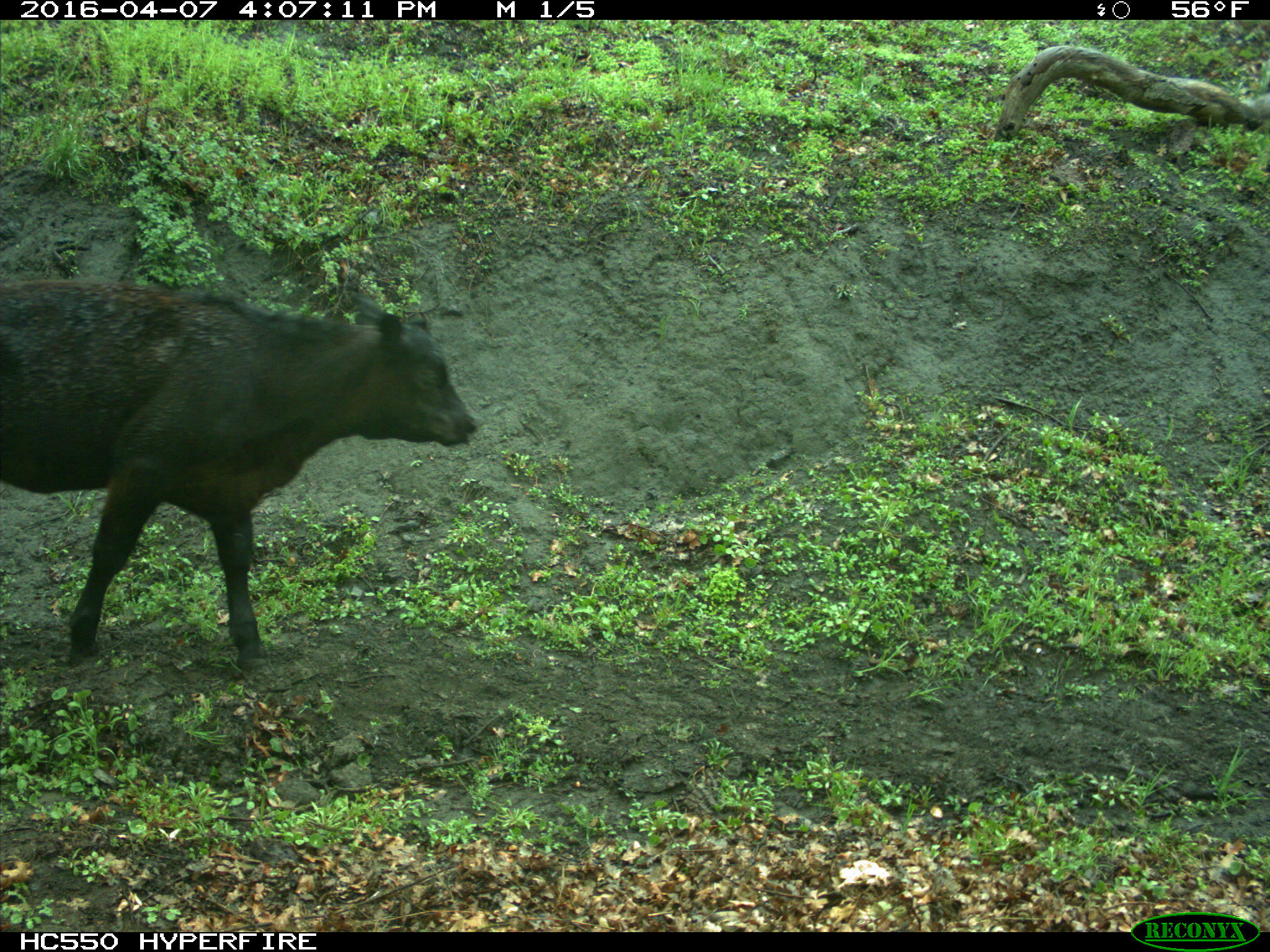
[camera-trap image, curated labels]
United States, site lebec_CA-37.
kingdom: Animalia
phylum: Chordata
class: Mammalia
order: Artiodactyla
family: Bovidae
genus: Bos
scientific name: Bos taurus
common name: domestic cow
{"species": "Bos taurus (domestic cow)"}